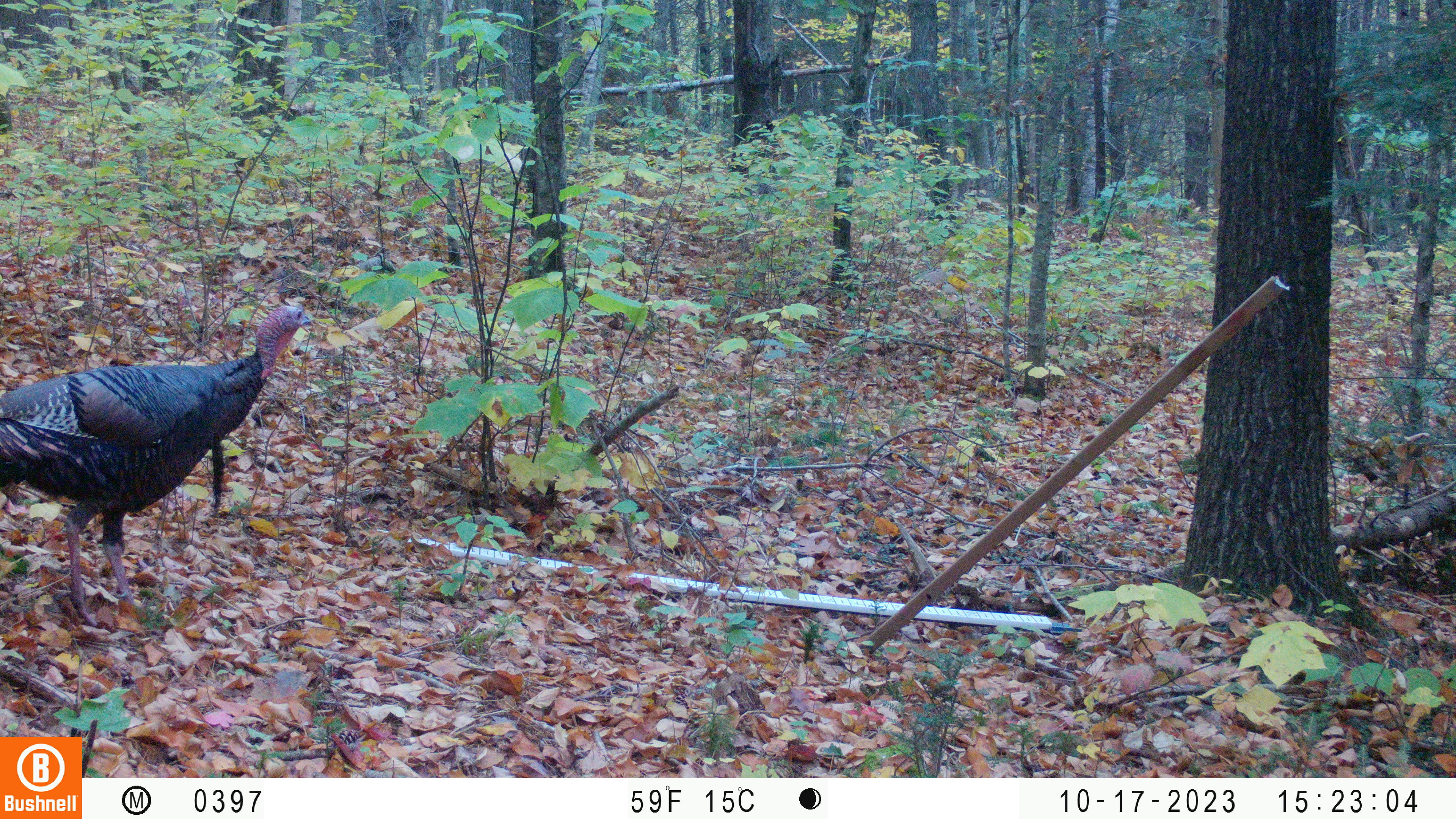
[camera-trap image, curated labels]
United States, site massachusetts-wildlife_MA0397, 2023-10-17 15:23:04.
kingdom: Animalia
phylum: Chordata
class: Aves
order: Galliformes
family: Phasianidae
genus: Meleagris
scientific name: Meleagris gallopavo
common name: wild turkey